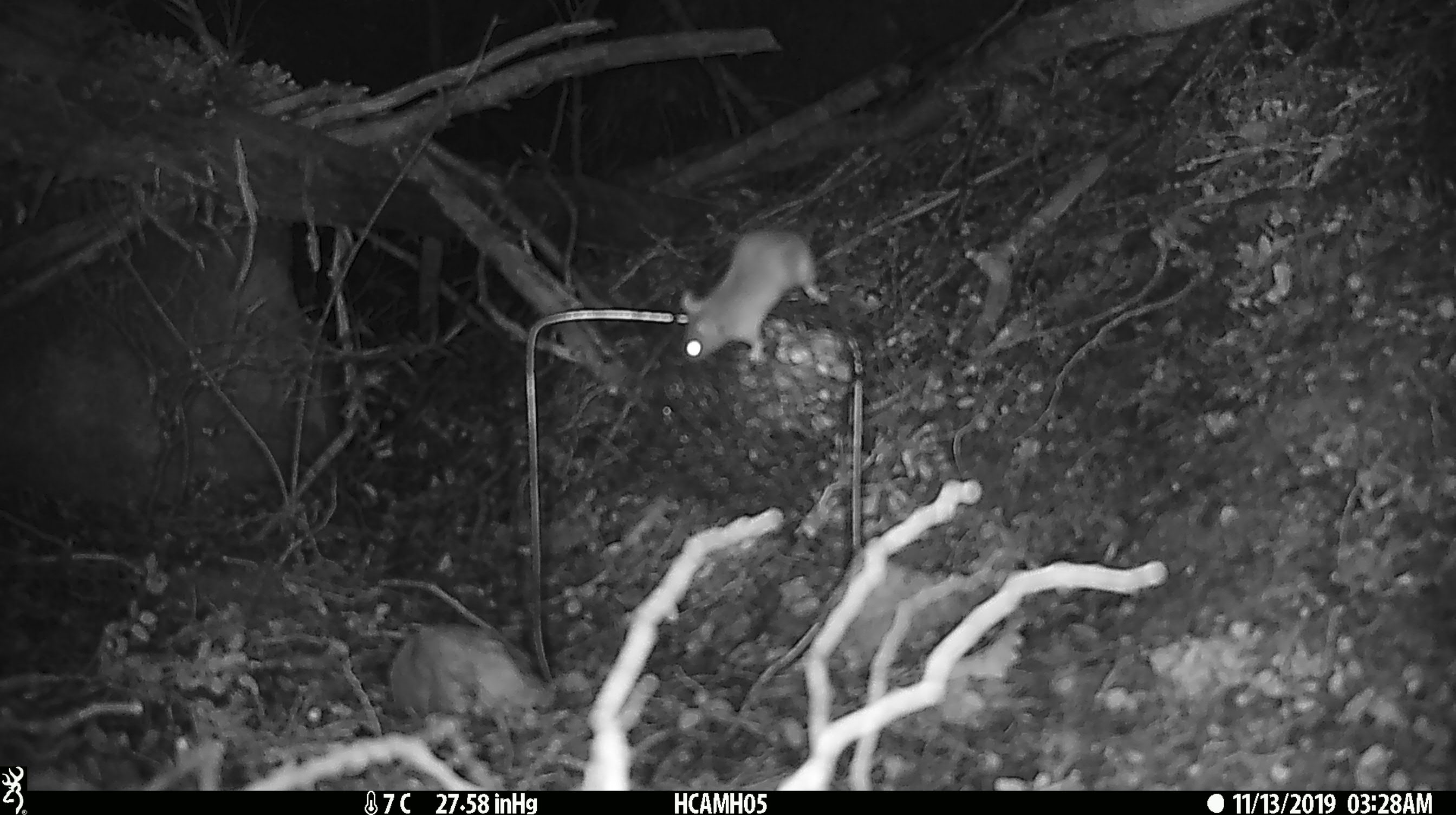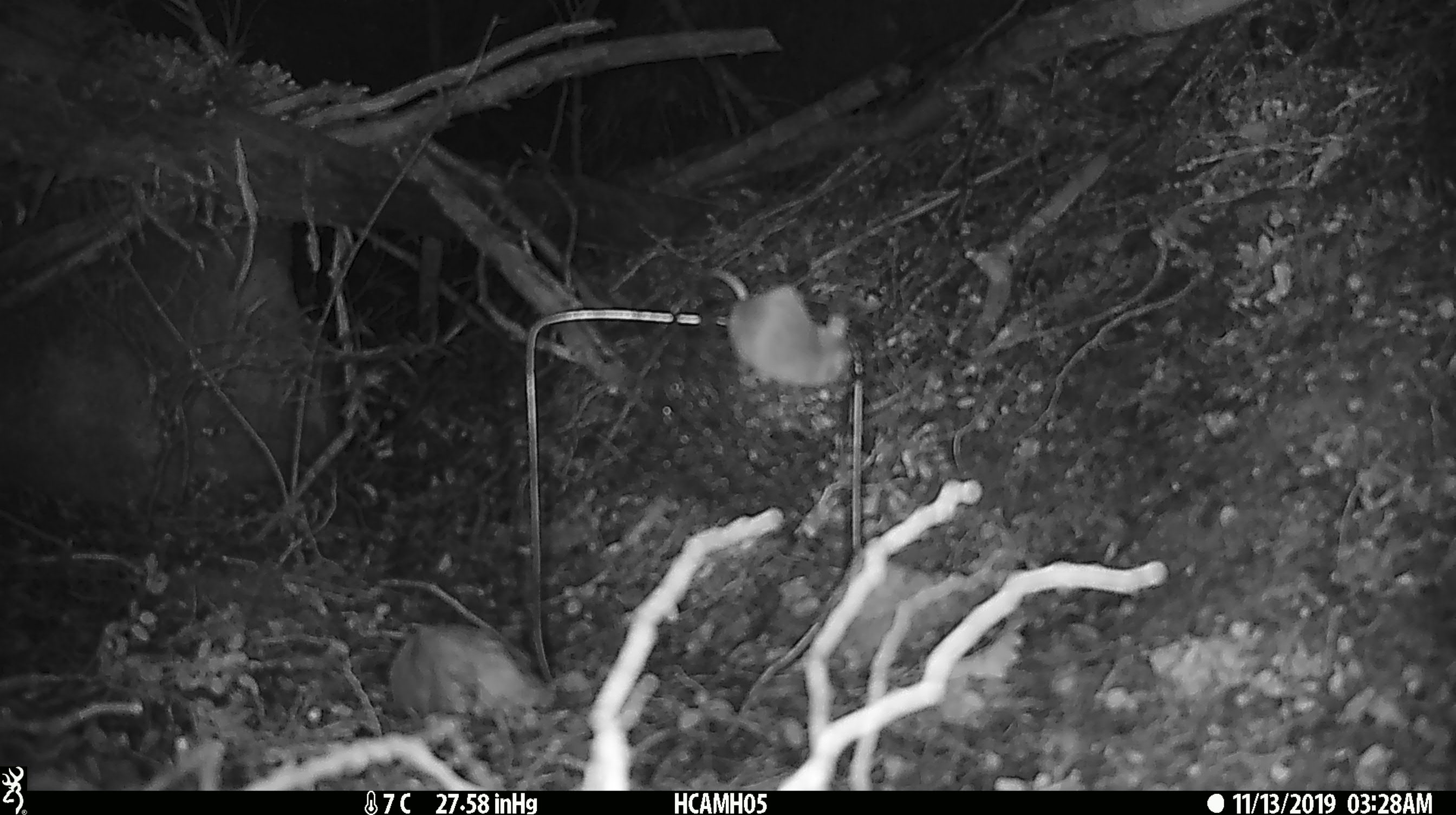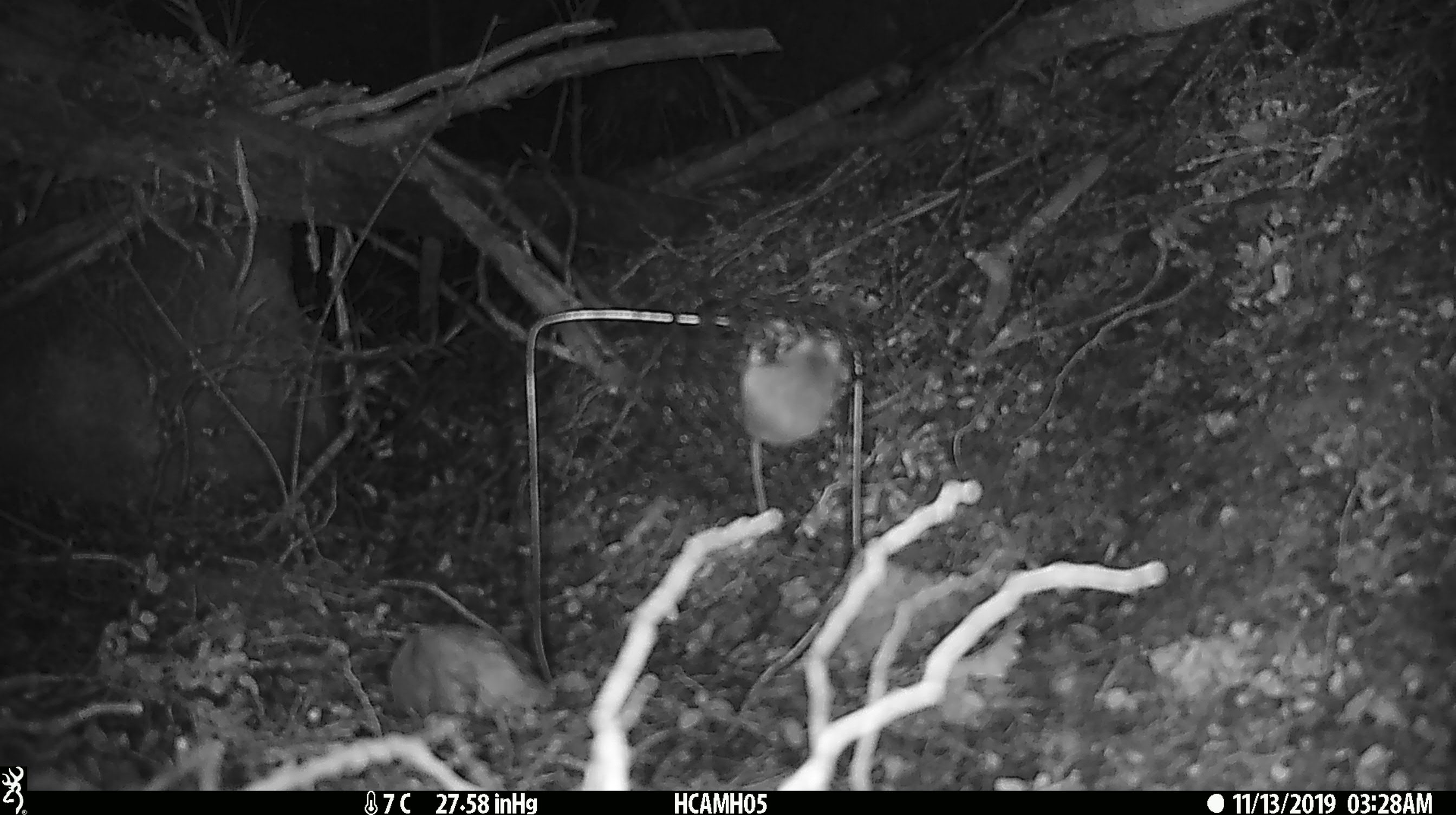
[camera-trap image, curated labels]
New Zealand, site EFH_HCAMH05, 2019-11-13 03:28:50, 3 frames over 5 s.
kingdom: Animalia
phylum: Chordata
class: Mammalia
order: Rodentia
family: Muridae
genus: Mus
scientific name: Mus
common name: mouse